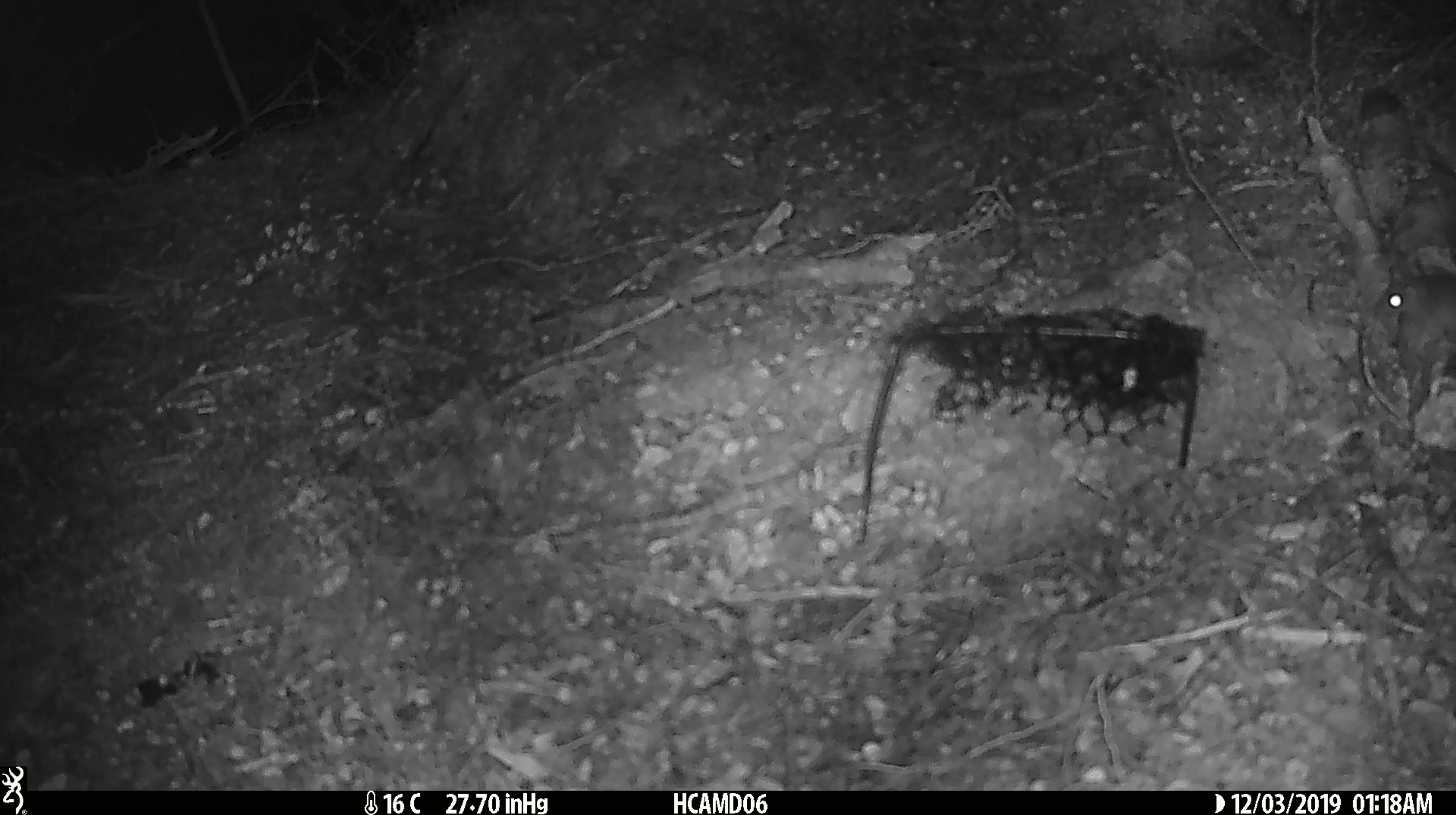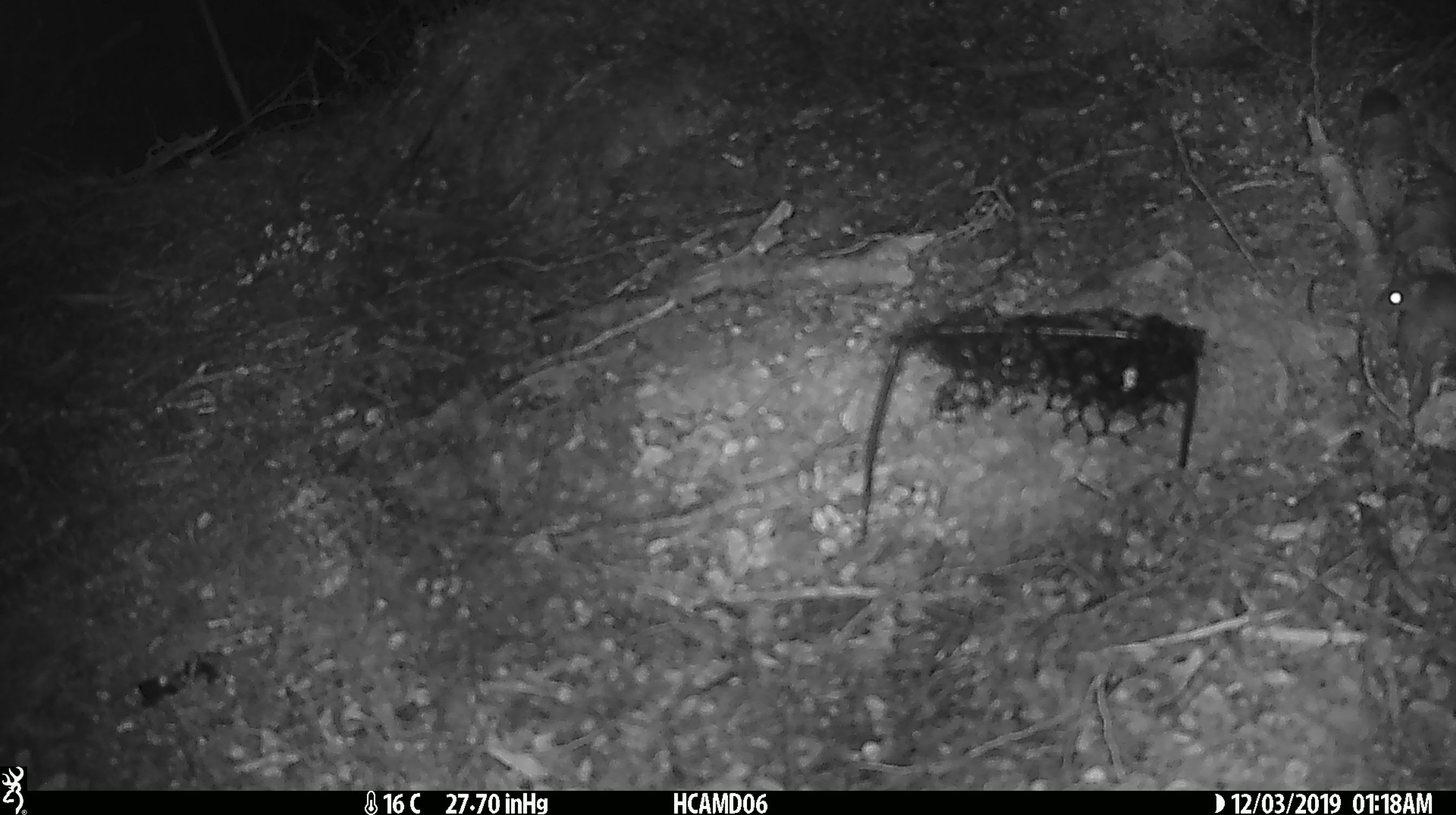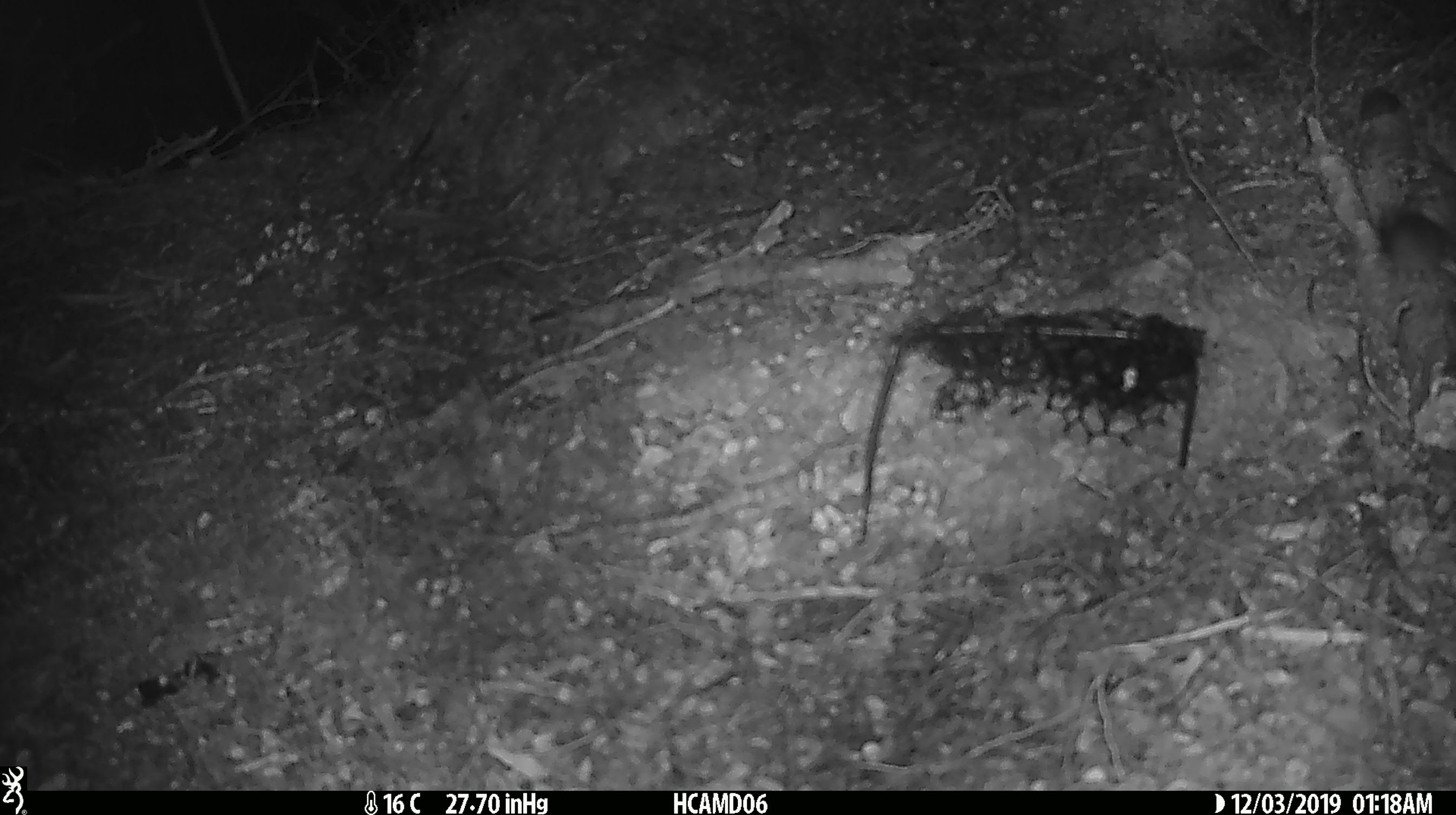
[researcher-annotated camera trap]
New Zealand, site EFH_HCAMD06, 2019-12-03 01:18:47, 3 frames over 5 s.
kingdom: Animalia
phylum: Chordata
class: Mammalia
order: Rodentia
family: Muridae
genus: Mus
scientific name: Mus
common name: mouse